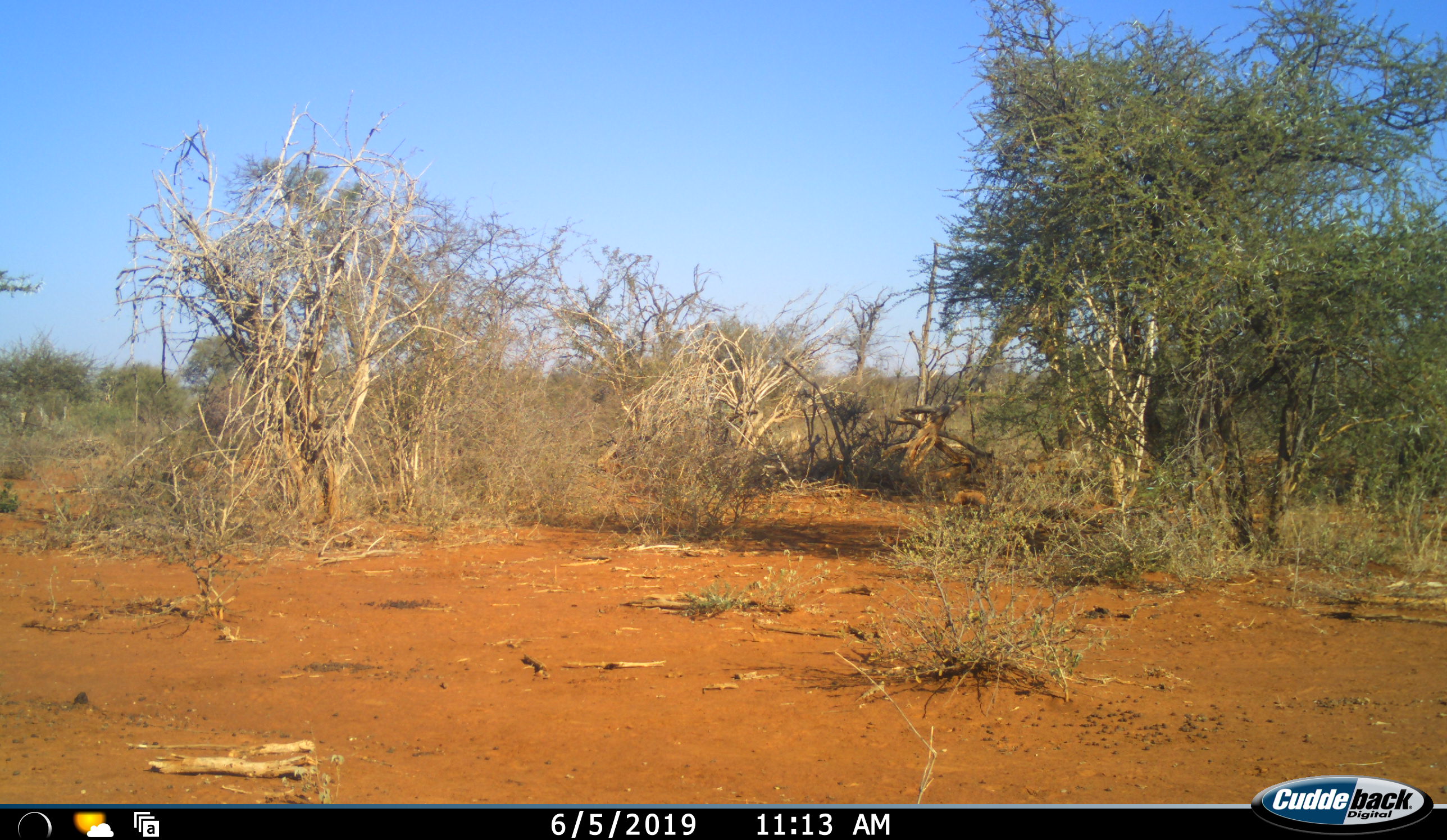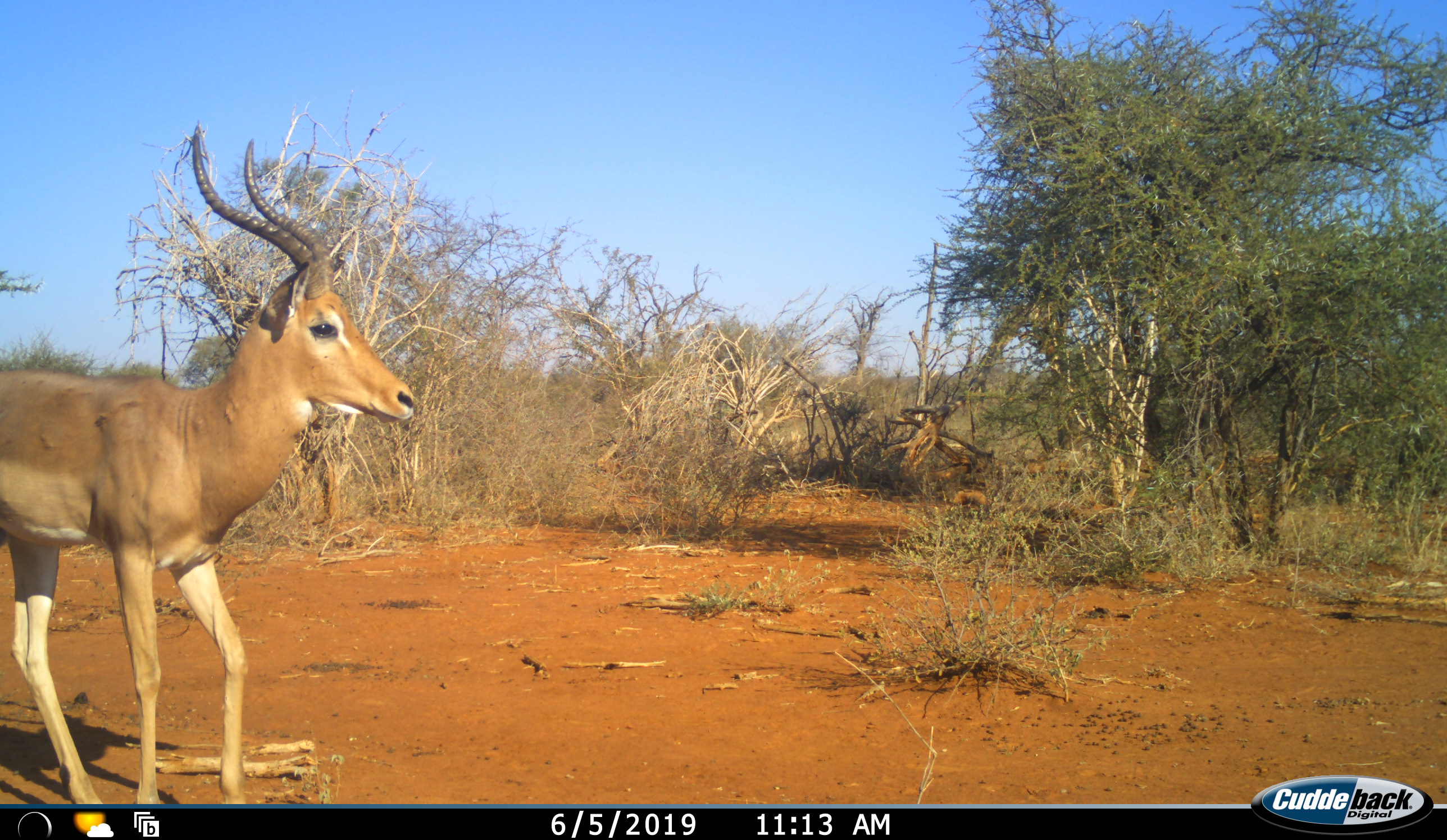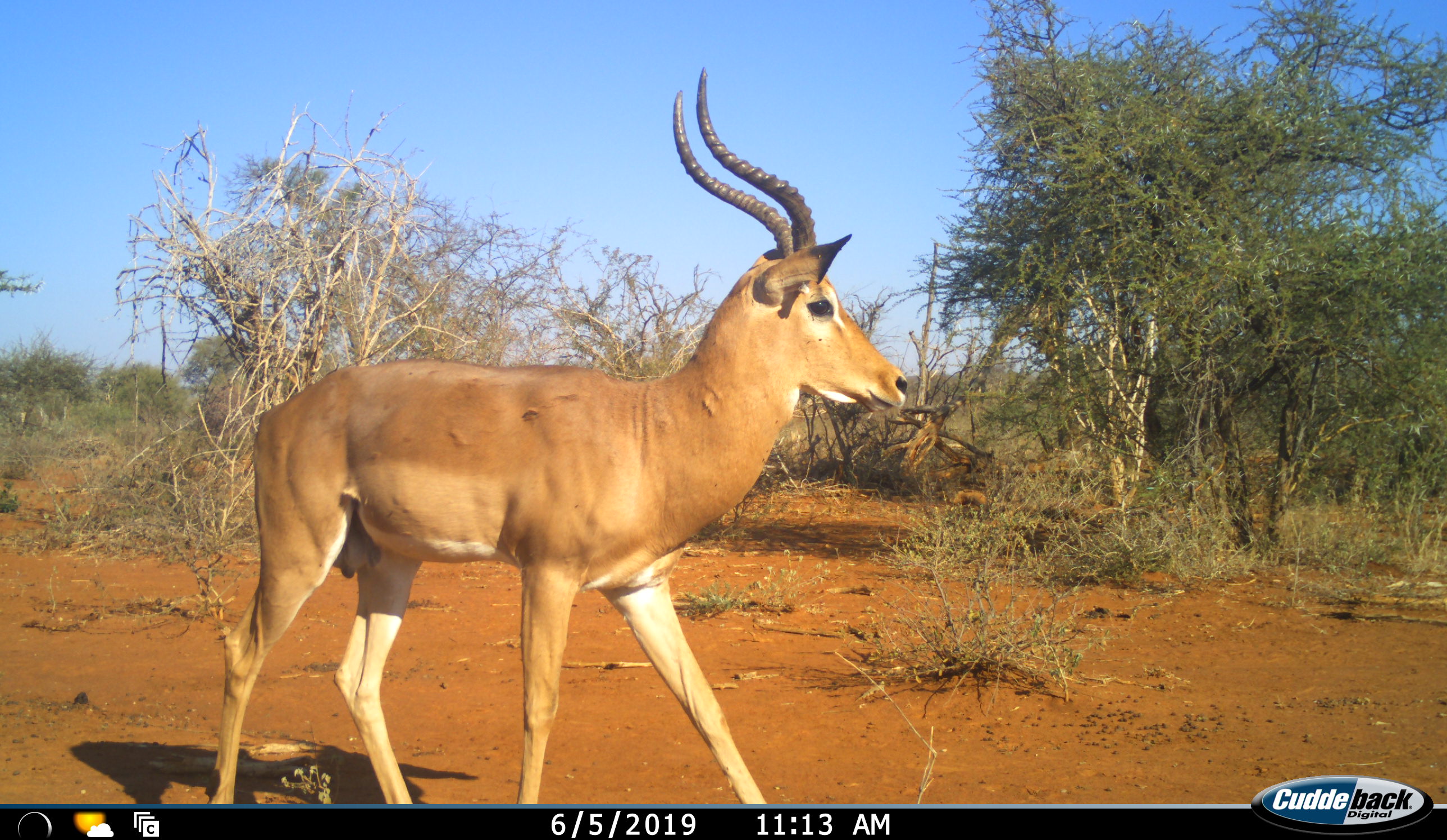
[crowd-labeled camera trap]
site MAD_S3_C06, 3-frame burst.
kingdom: Animalia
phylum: Chordata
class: Mammalia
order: Artiodactyla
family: Bovidae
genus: Aepyceros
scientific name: Aepyceros melampus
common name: impala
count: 1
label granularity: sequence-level